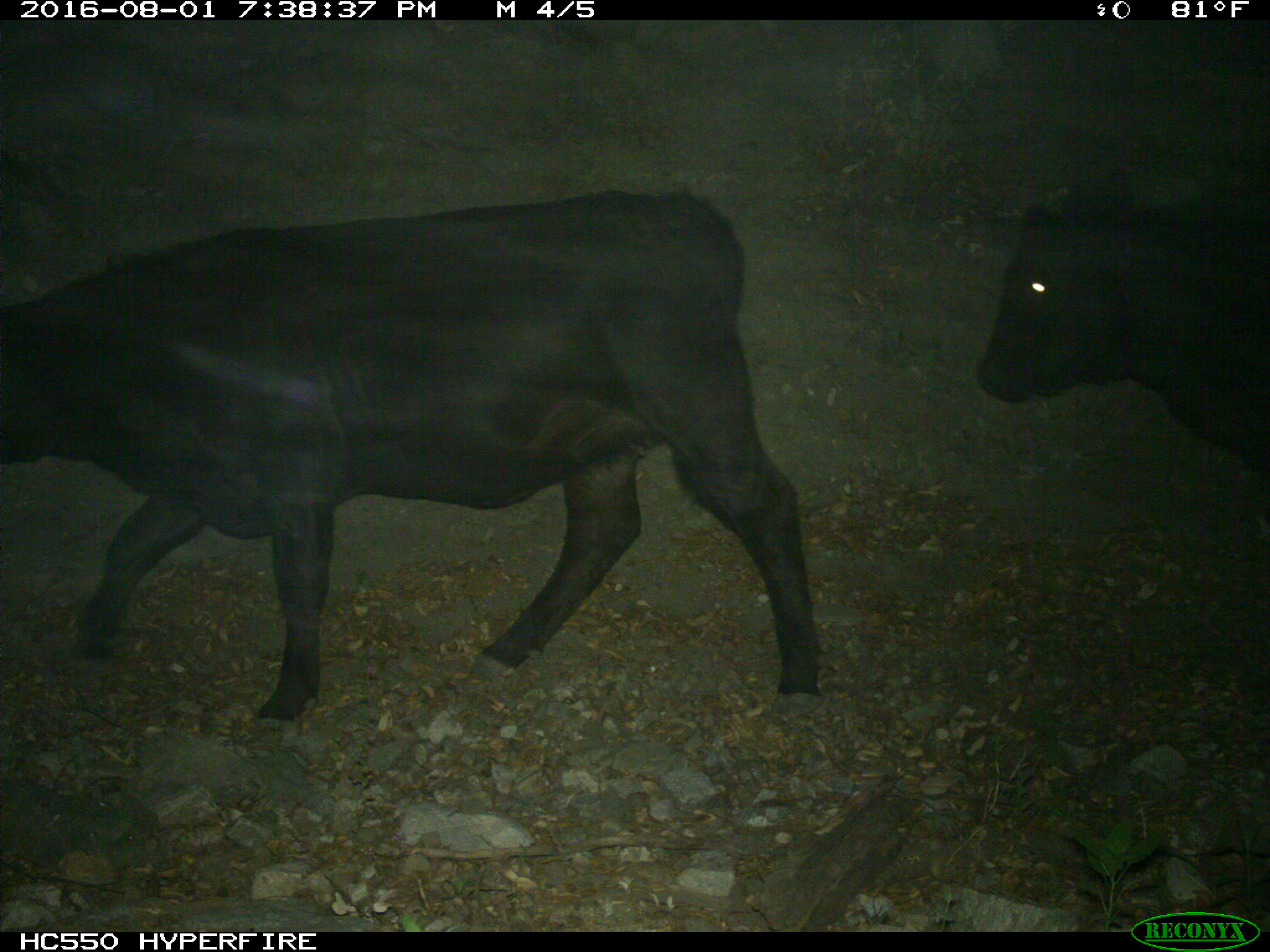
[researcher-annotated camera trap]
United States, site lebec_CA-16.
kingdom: Animalia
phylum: Chordata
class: Mammalia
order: Artiodactyla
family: Bovidae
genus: Bos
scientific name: Bos taurus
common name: domestic cow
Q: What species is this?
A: Bos taurus (domestic cow).